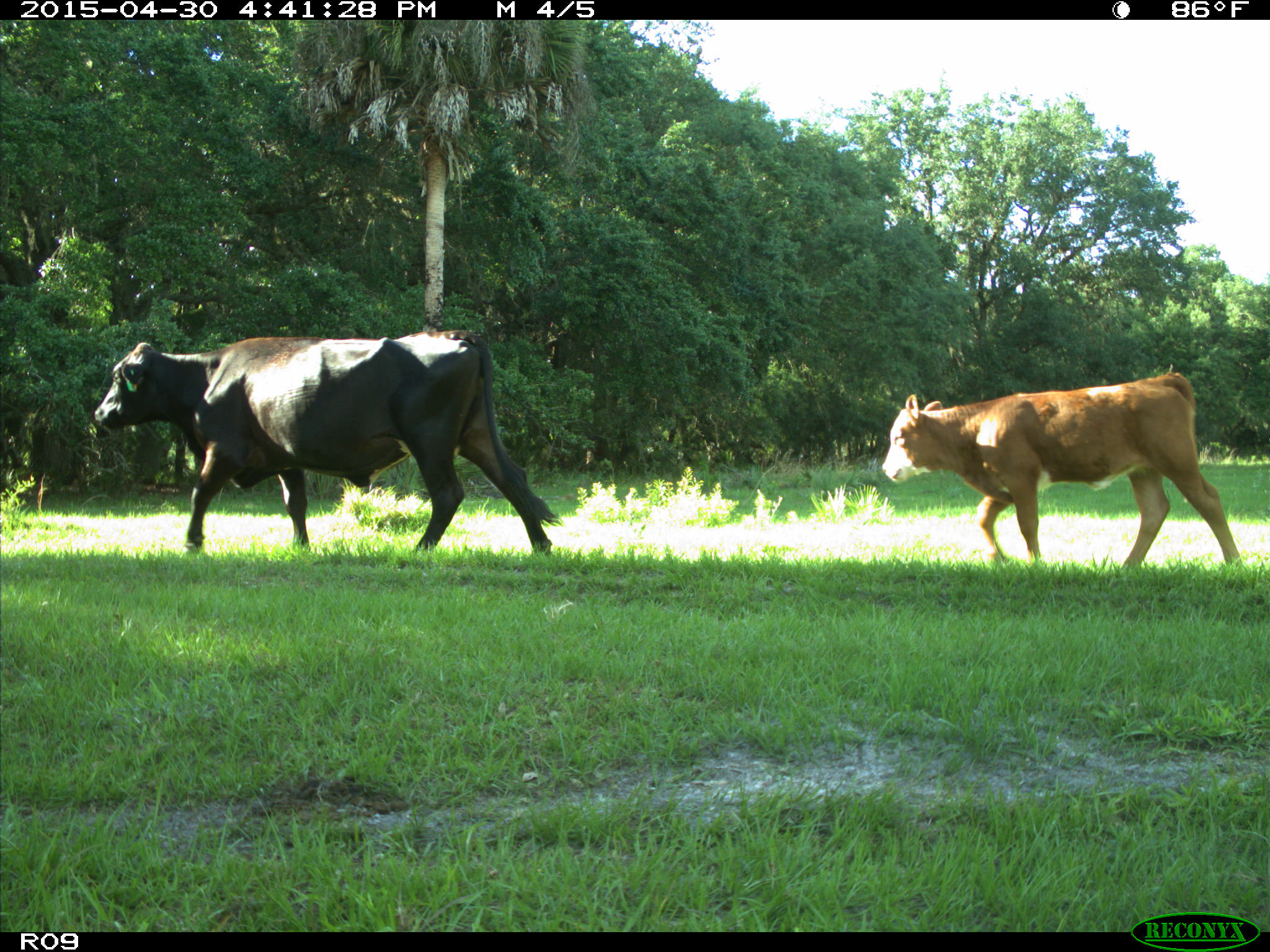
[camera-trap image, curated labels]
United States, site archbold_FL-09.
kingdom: Animalia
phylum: Chordata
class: Mammalia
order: Artiodactyla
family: Bovidae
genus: Bos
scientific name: Bos taurus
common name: domestic cow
Bos taurus (domestic cow).